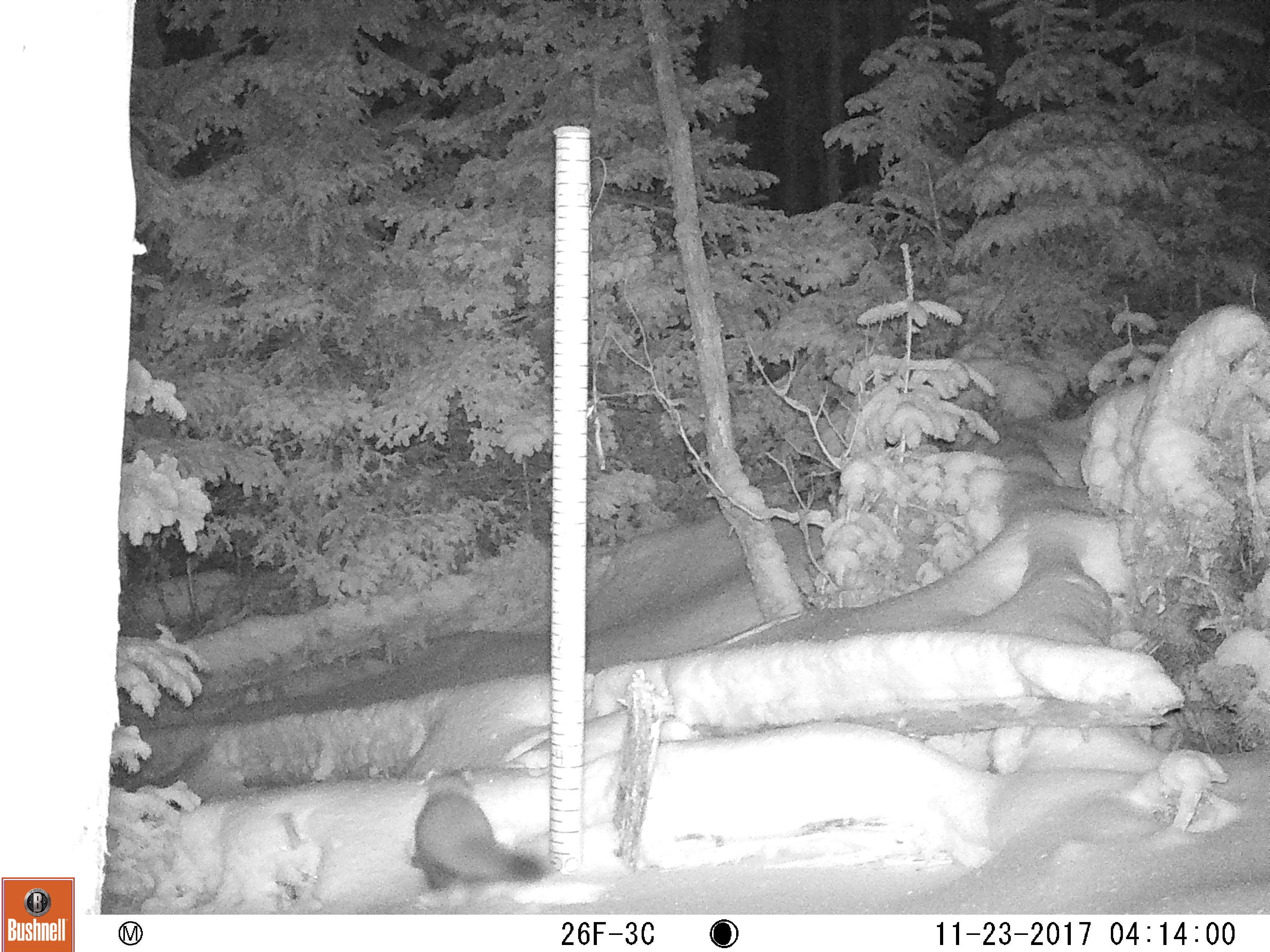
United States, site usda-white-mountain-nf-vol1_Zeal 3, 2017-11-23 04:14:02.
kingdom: Animalia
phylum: Chordata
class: Mammalia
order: Carnivora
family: Mustelidae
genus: Martes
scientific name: Martes americana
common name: american marten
American marten (Martes americana).